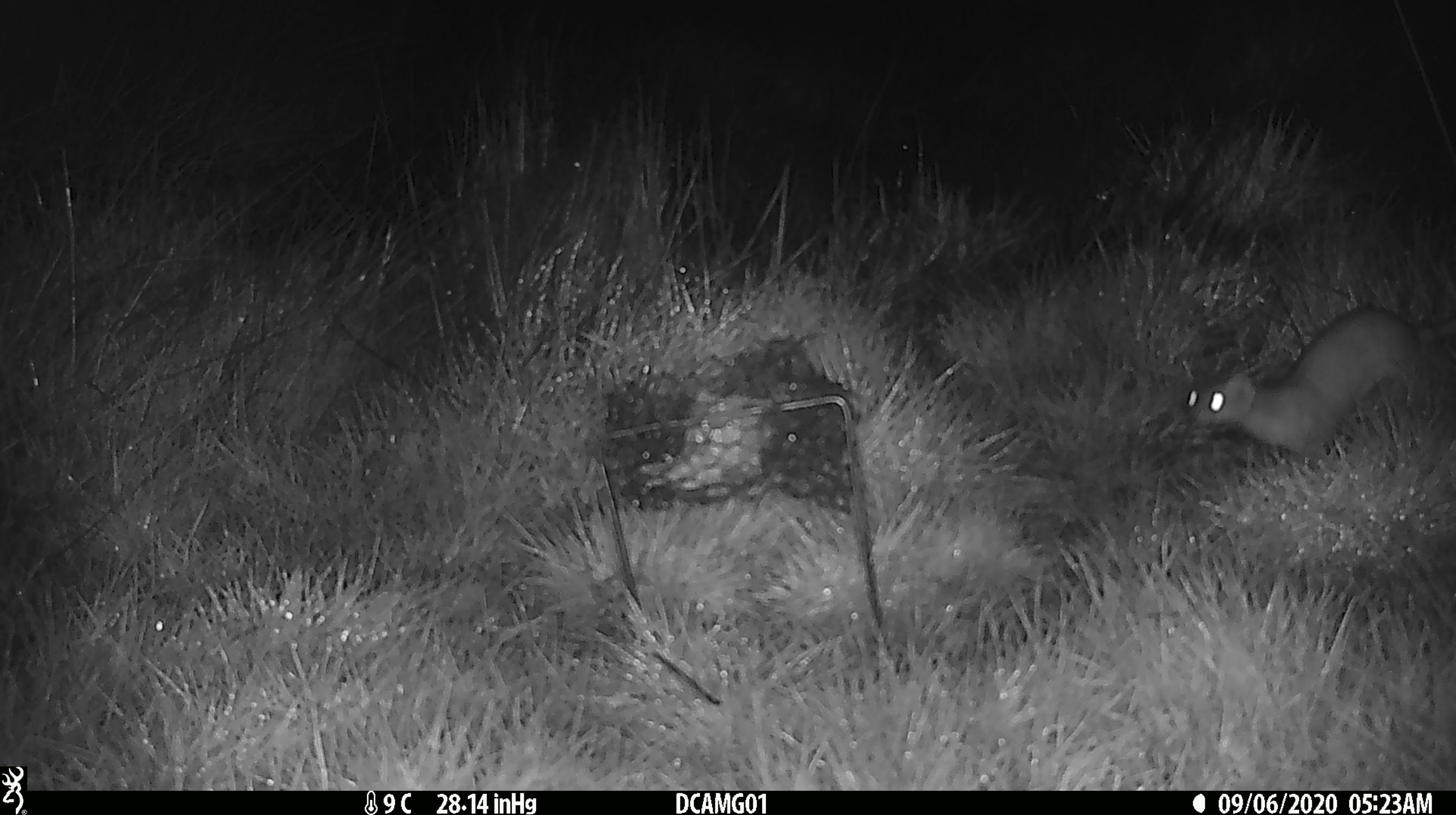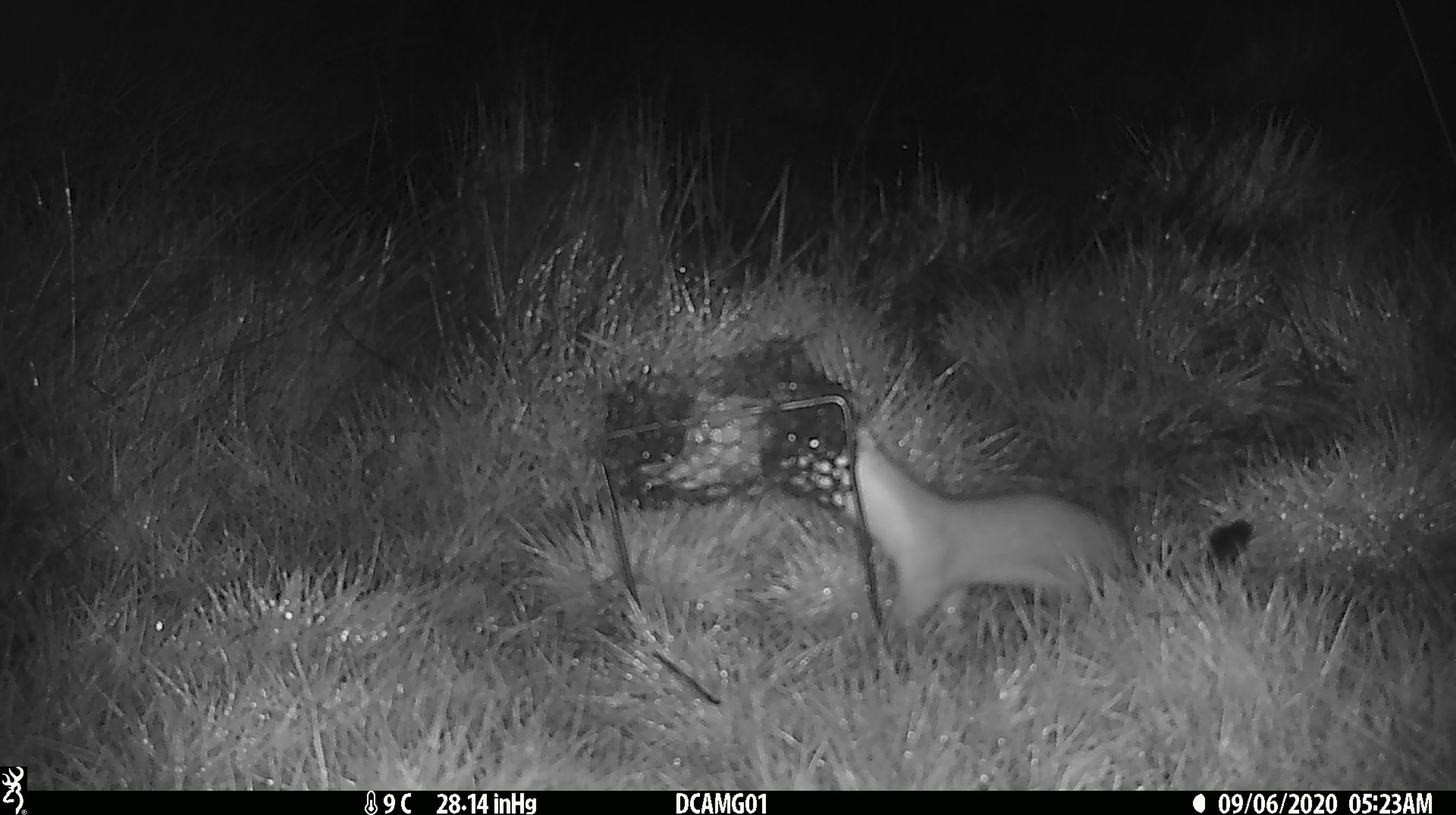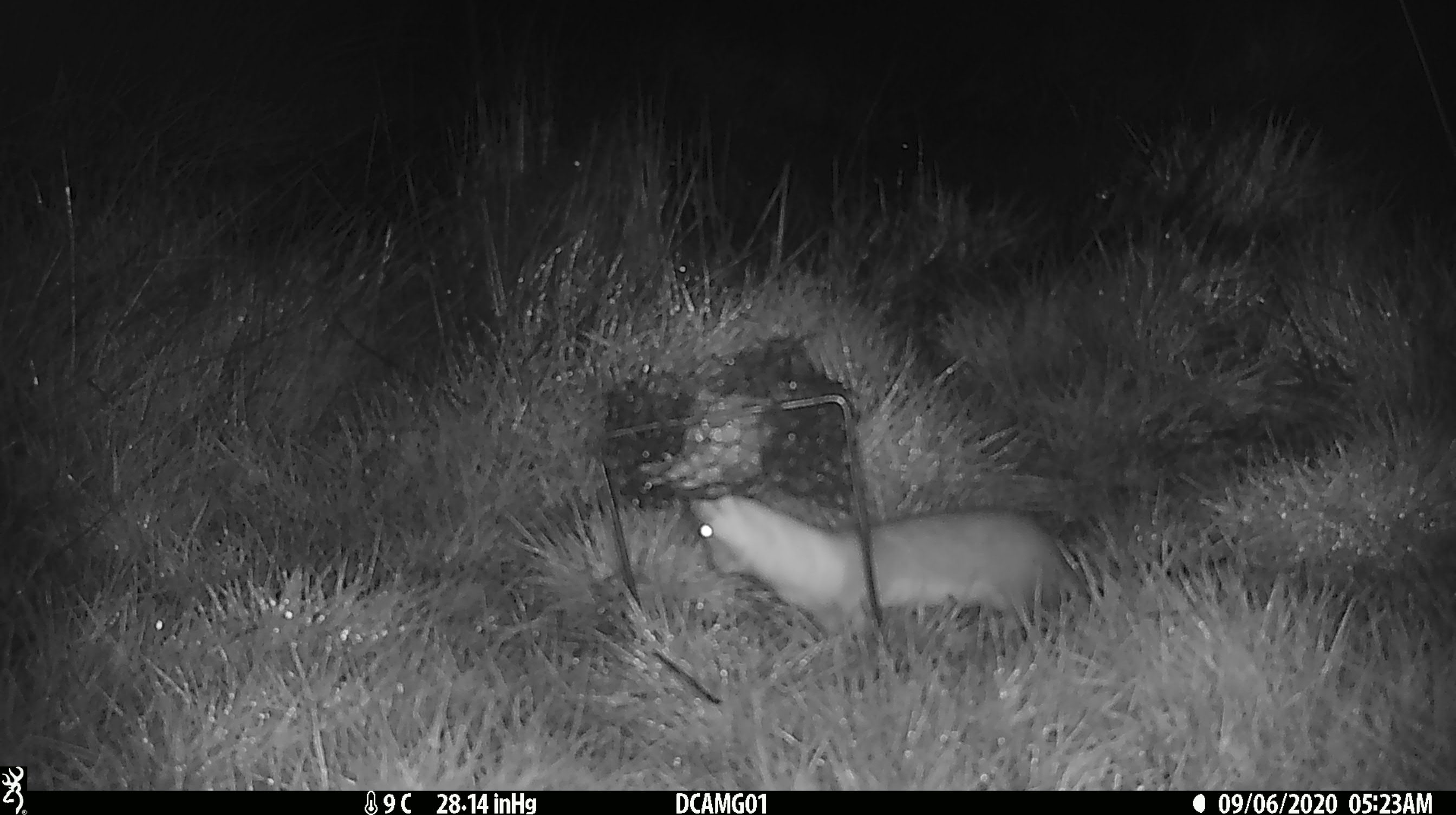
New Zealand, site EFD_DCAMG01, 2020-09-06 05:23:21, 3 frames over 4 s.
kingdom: Animalia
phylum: Chordata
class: Mammalia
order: Carnivora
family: Mustelidae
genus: Mustela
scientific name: Mustela erminea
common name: stoat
Stoat (Mustela erminea).